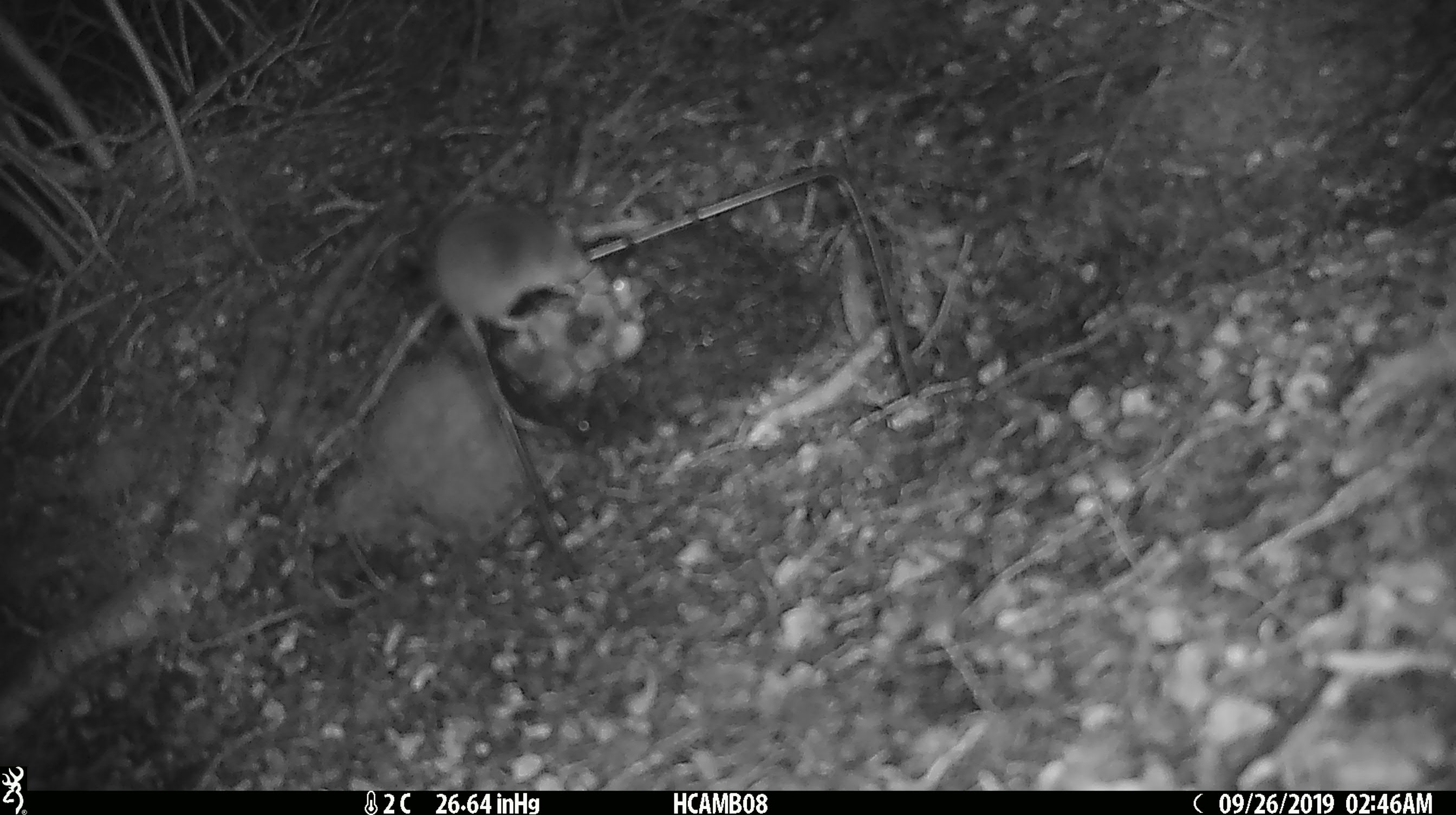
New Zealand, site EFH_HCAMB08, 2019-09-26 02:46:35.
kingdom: Animalia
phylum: Chordata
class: Mammalia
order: Rodentia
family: Muridae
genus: Mus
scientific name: Mus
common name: mouse